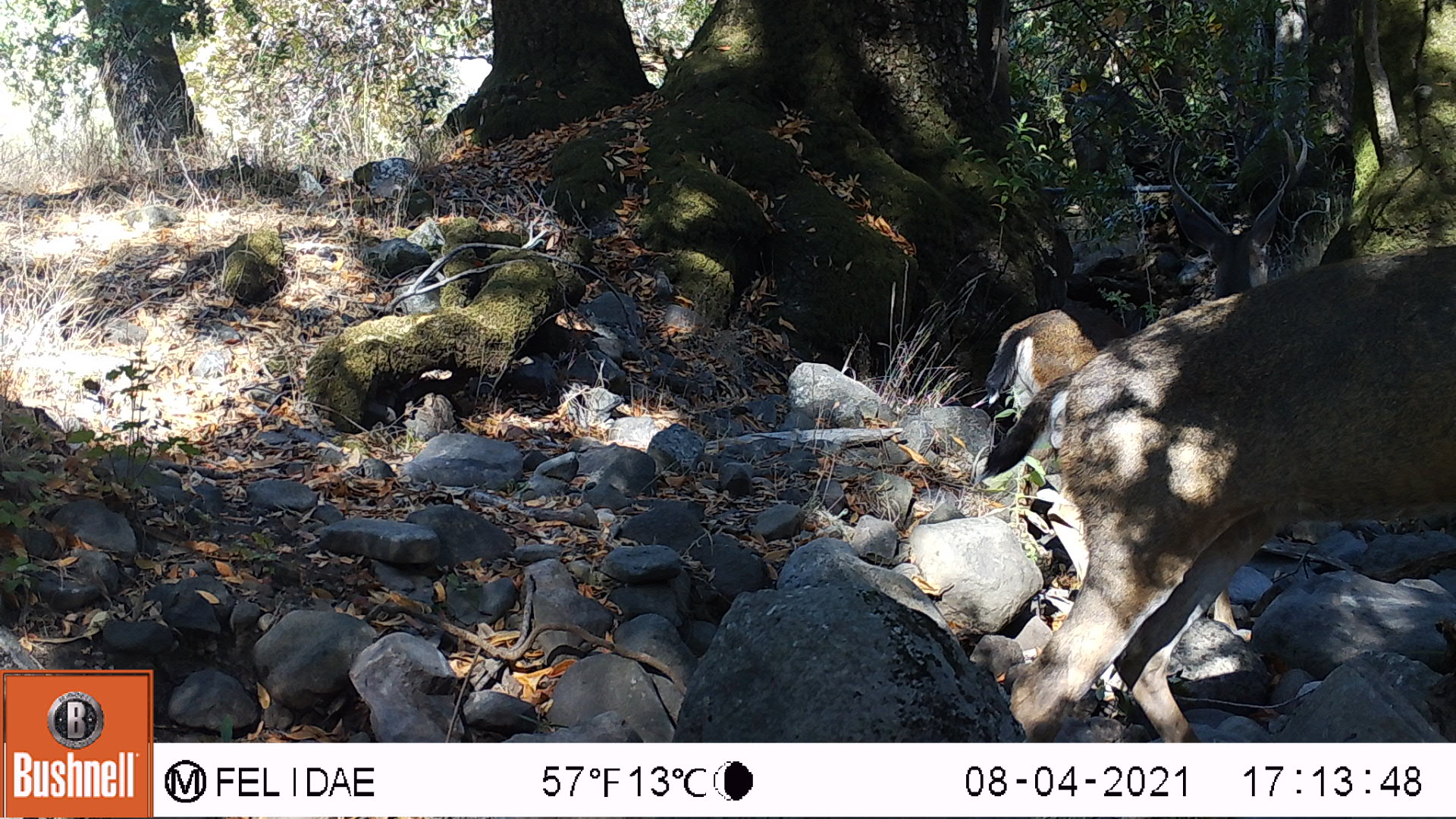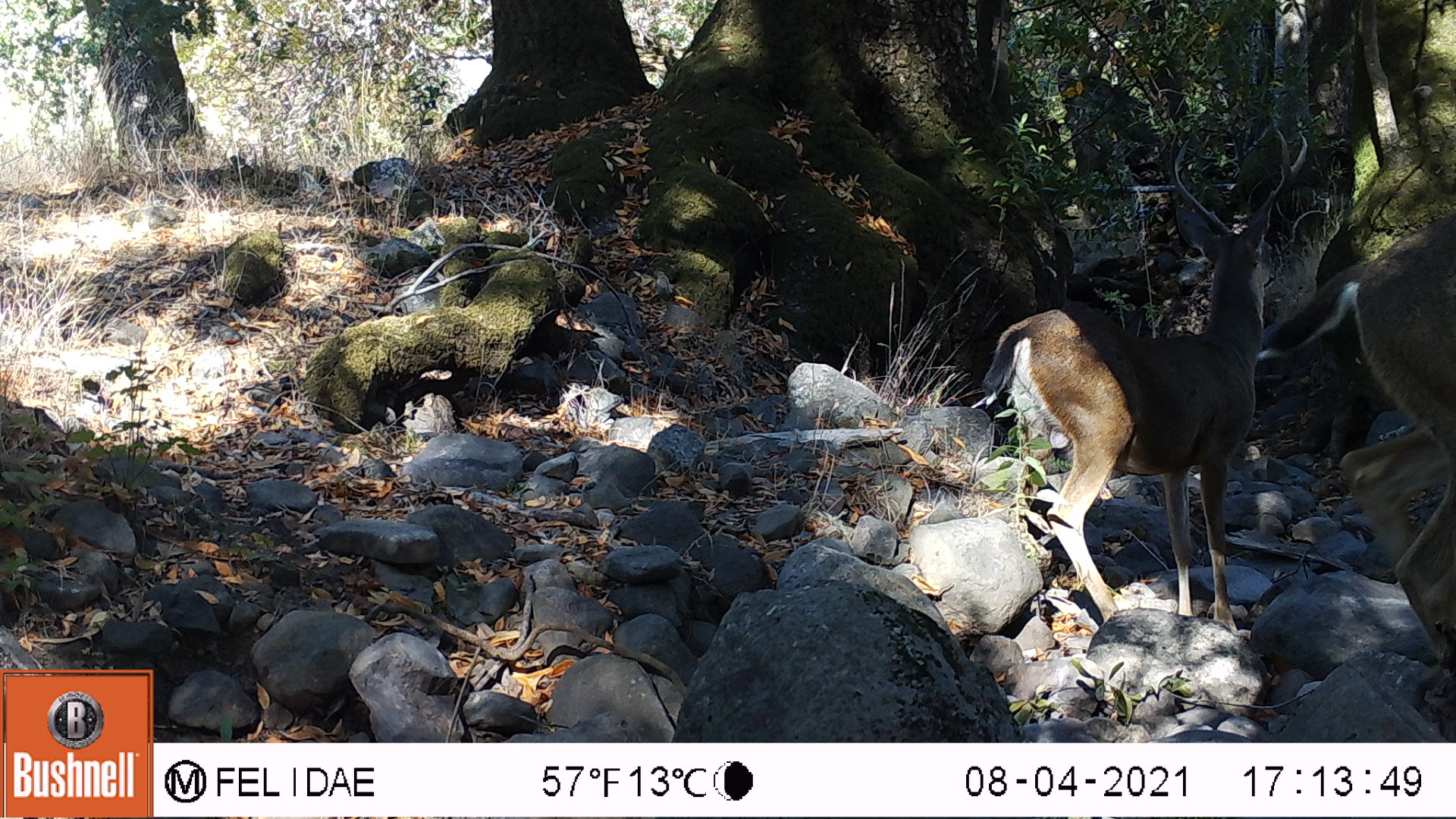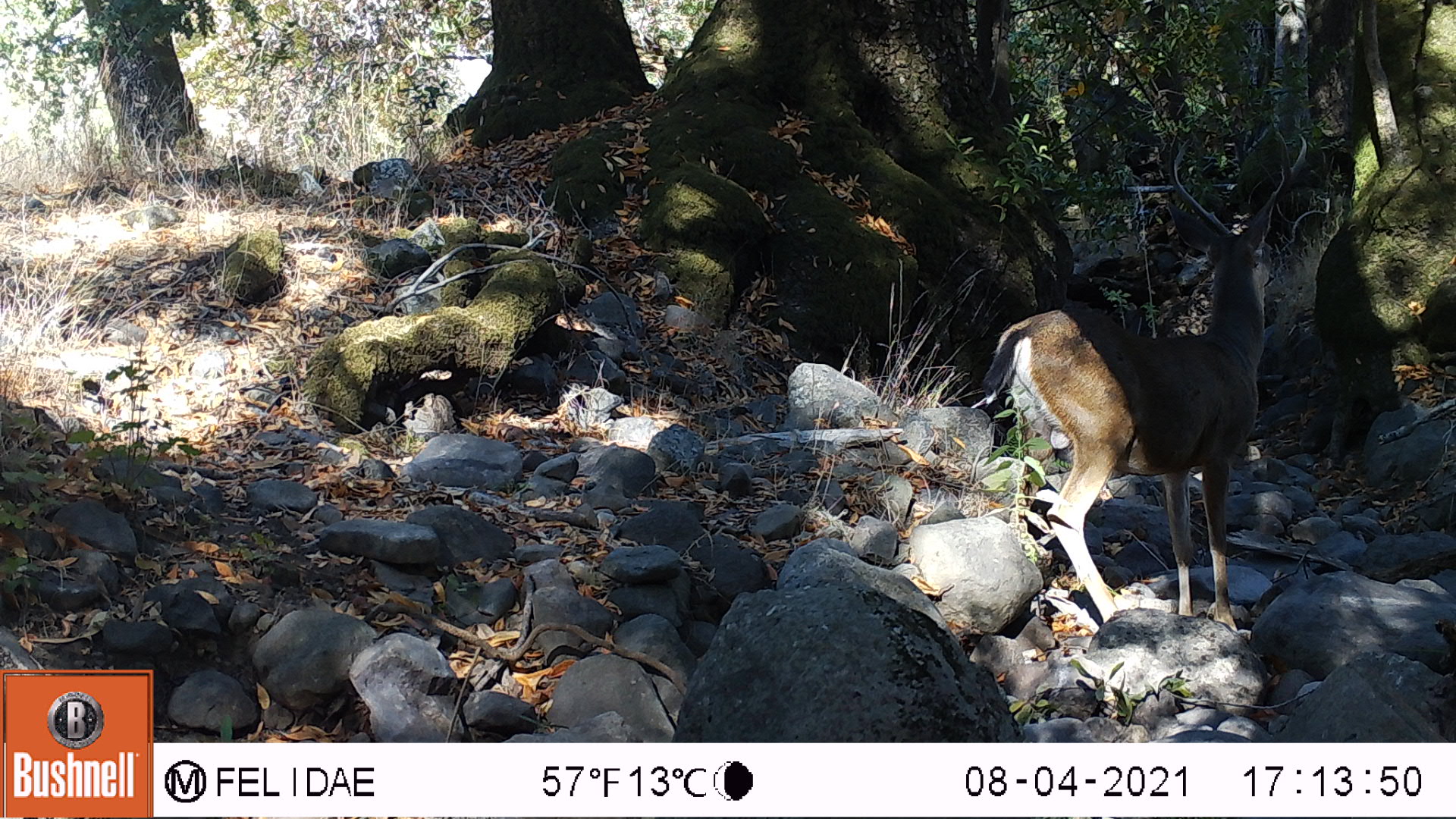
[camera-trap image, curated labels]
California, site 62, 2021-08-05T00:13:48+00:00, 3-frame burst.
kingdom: Animalia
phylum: Chordata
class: Mammalia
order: Artiodactyla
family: Cervidae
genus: Odocoileus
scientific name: Odocoileus hemionus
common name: mule deer